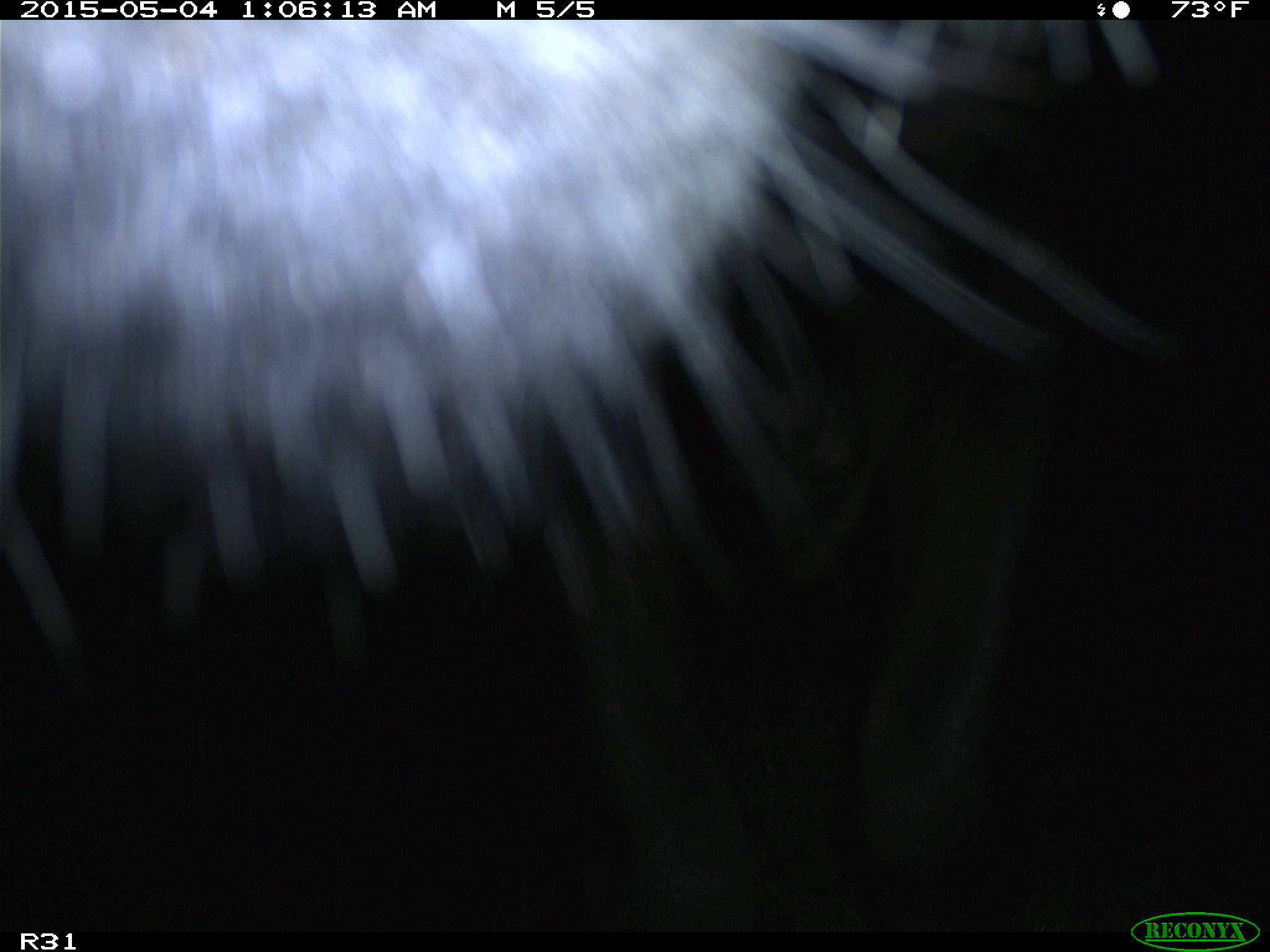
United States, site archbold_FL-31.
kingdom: Animalia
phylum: Chordata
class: Mammalia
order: Artiodactyla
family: Bovidae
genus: Bos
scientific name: Bos taurus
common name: domestic cow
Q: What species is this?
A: Bos taurus (domestic cow).